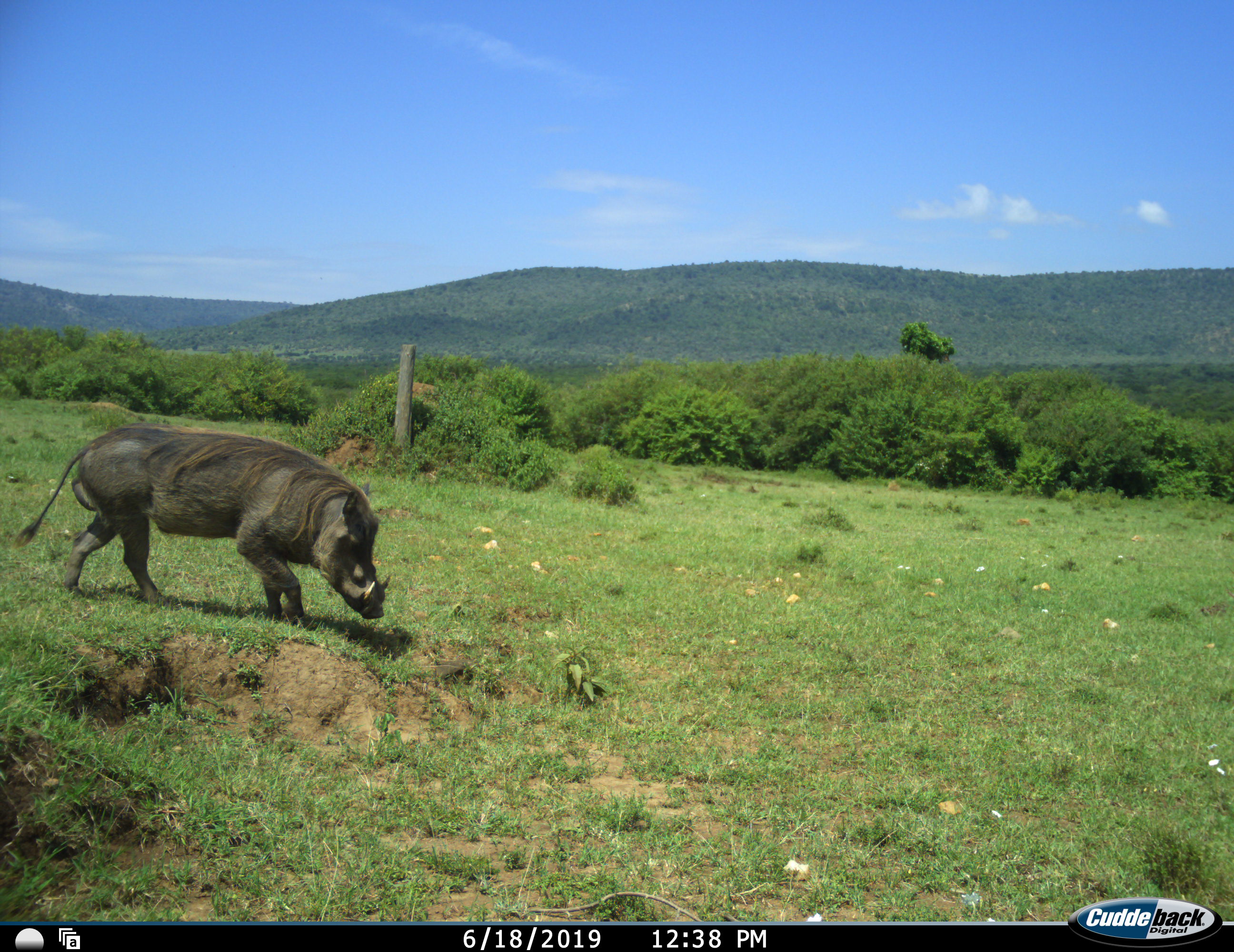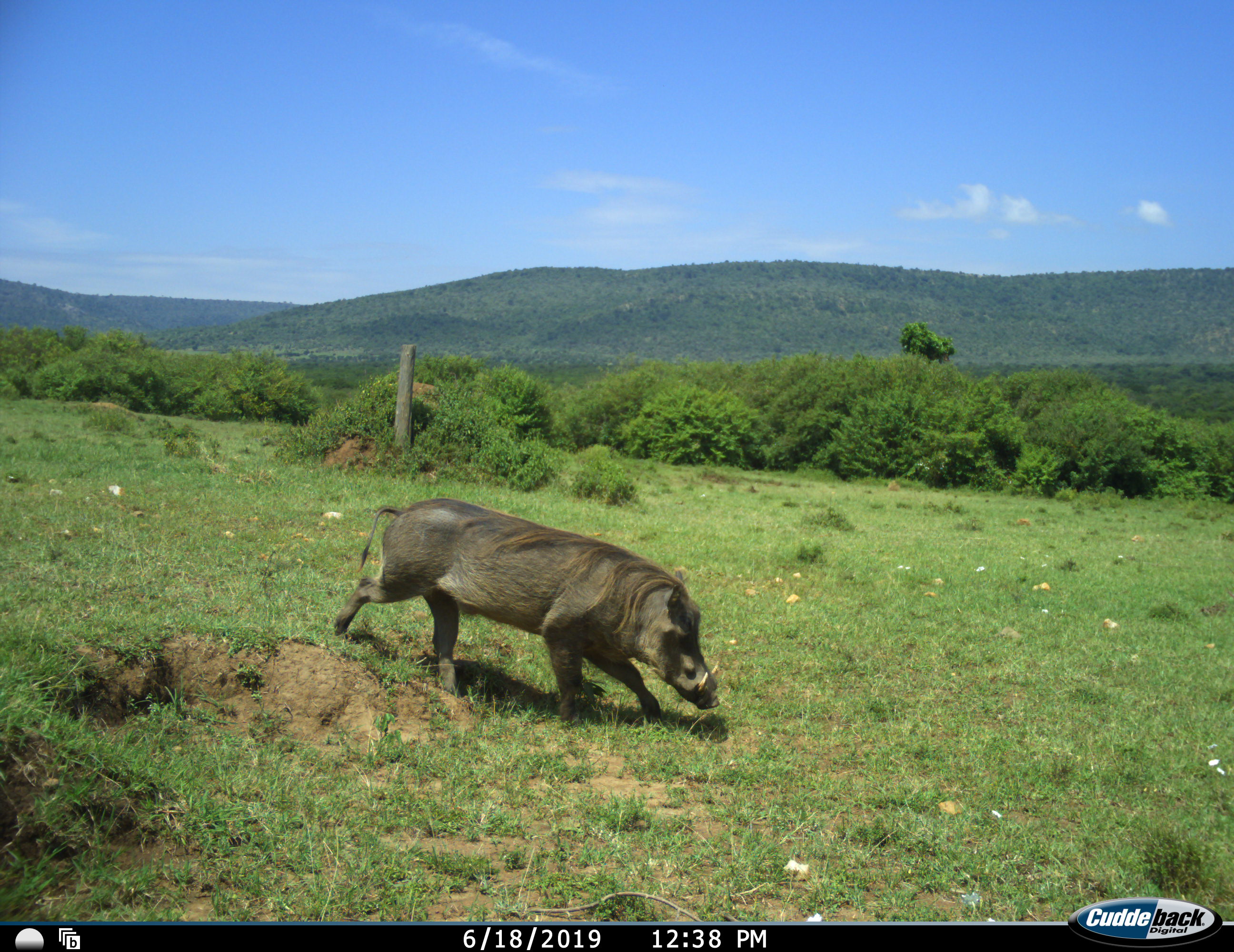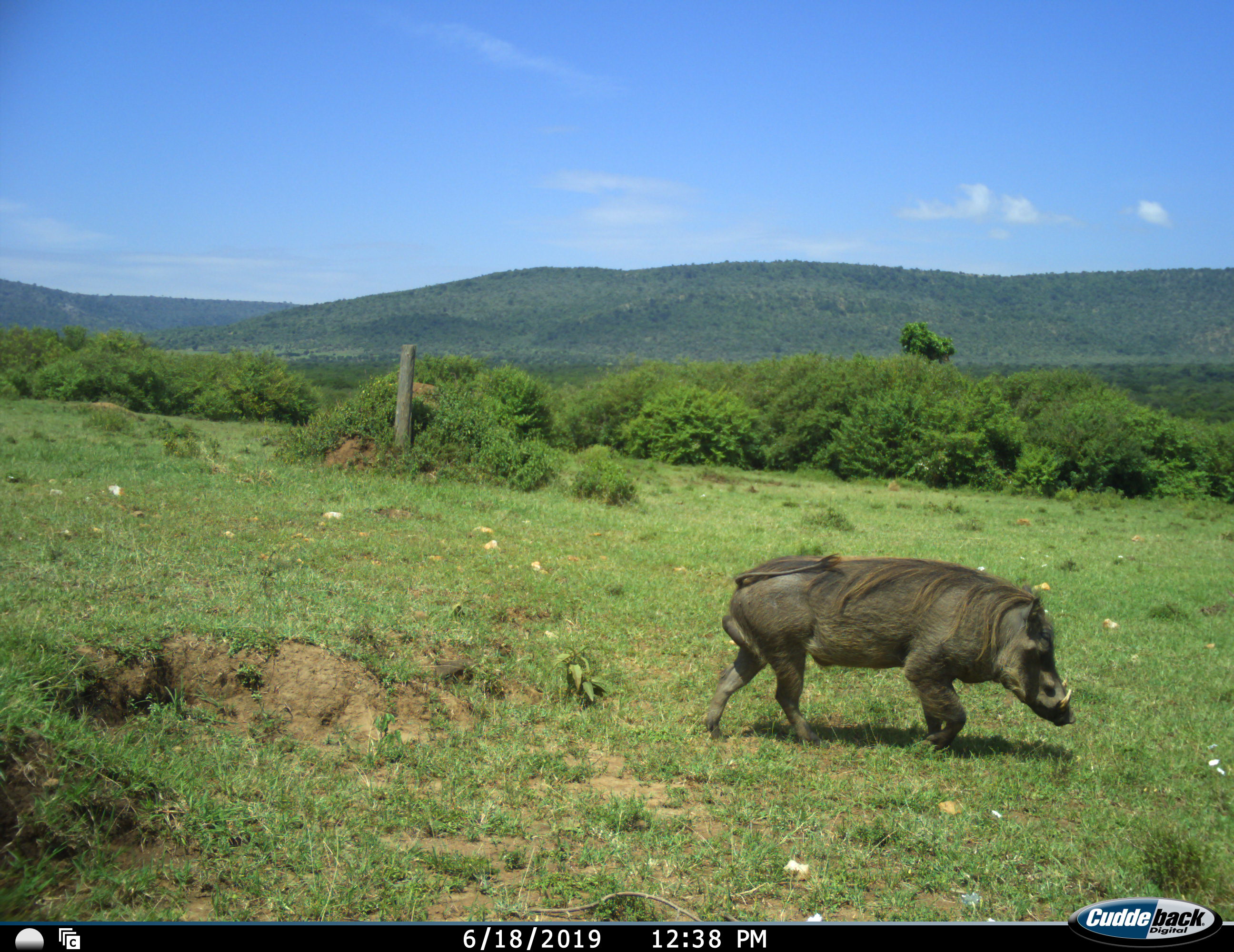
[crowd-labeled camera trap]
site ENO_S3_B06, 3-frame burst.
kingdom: Animalia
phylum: Chordata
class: Mammalia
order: Artiodactyla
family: Suidae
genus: Phacochoerus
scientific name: Phacochoerus africanus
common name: warthog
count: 1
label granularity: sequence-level